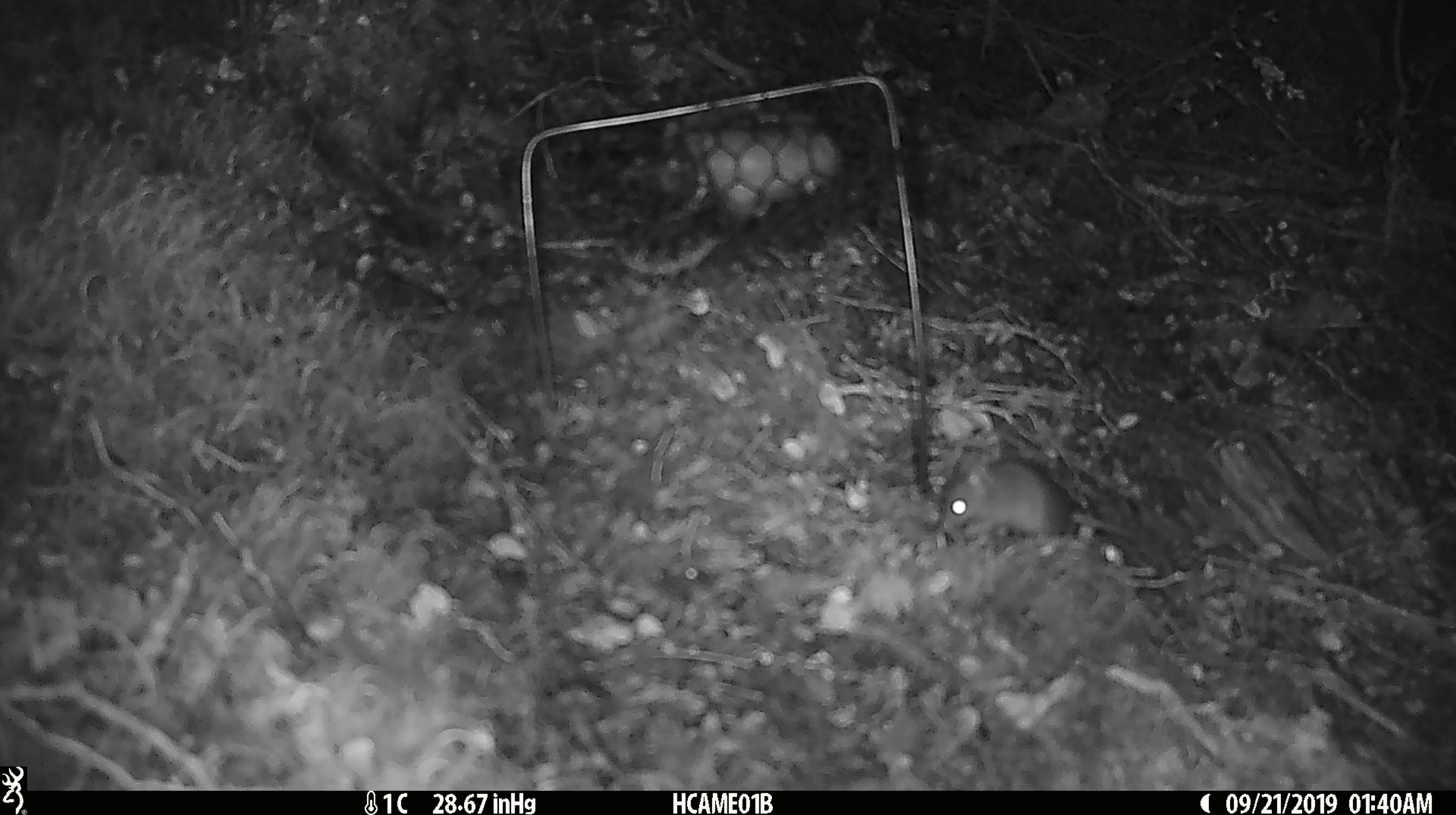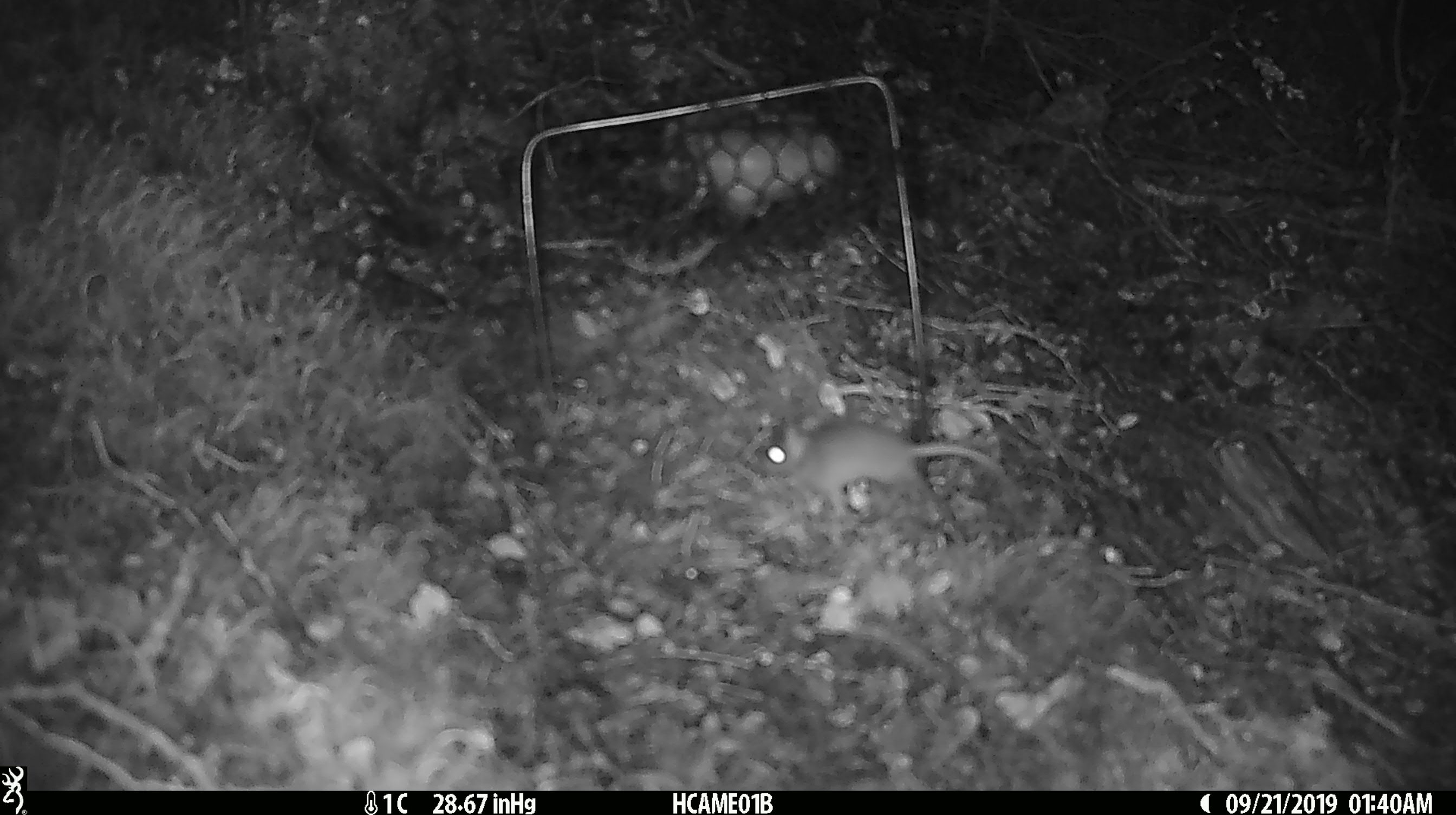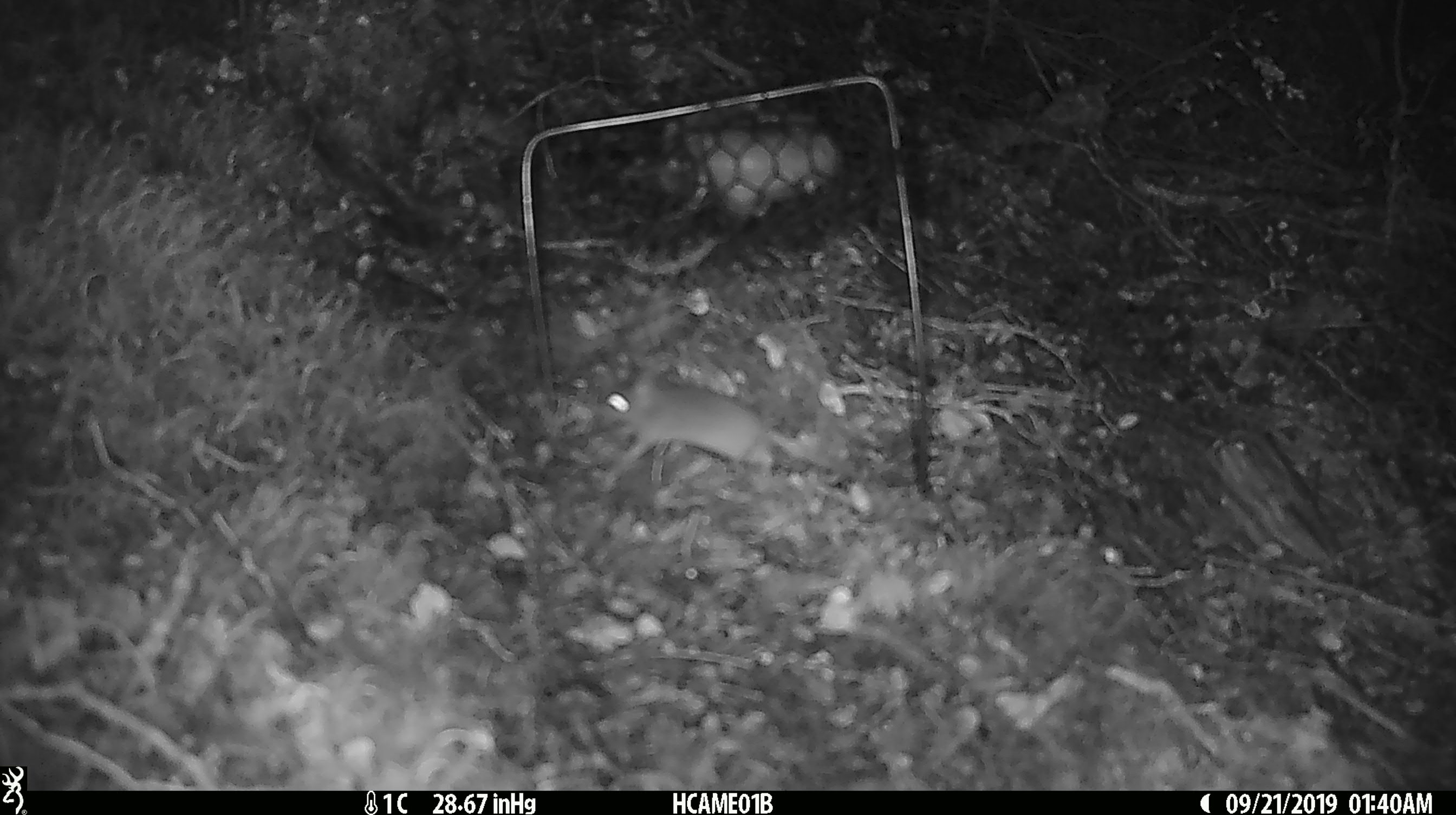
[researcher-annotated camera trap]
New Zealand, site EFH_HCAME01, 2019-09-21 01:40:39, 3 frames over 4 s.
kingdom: Animalia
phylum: Chordata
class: Mammalia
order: Rodentia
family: Muridae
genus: Mus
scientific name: Mus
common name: mouse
Mouse (Mus).